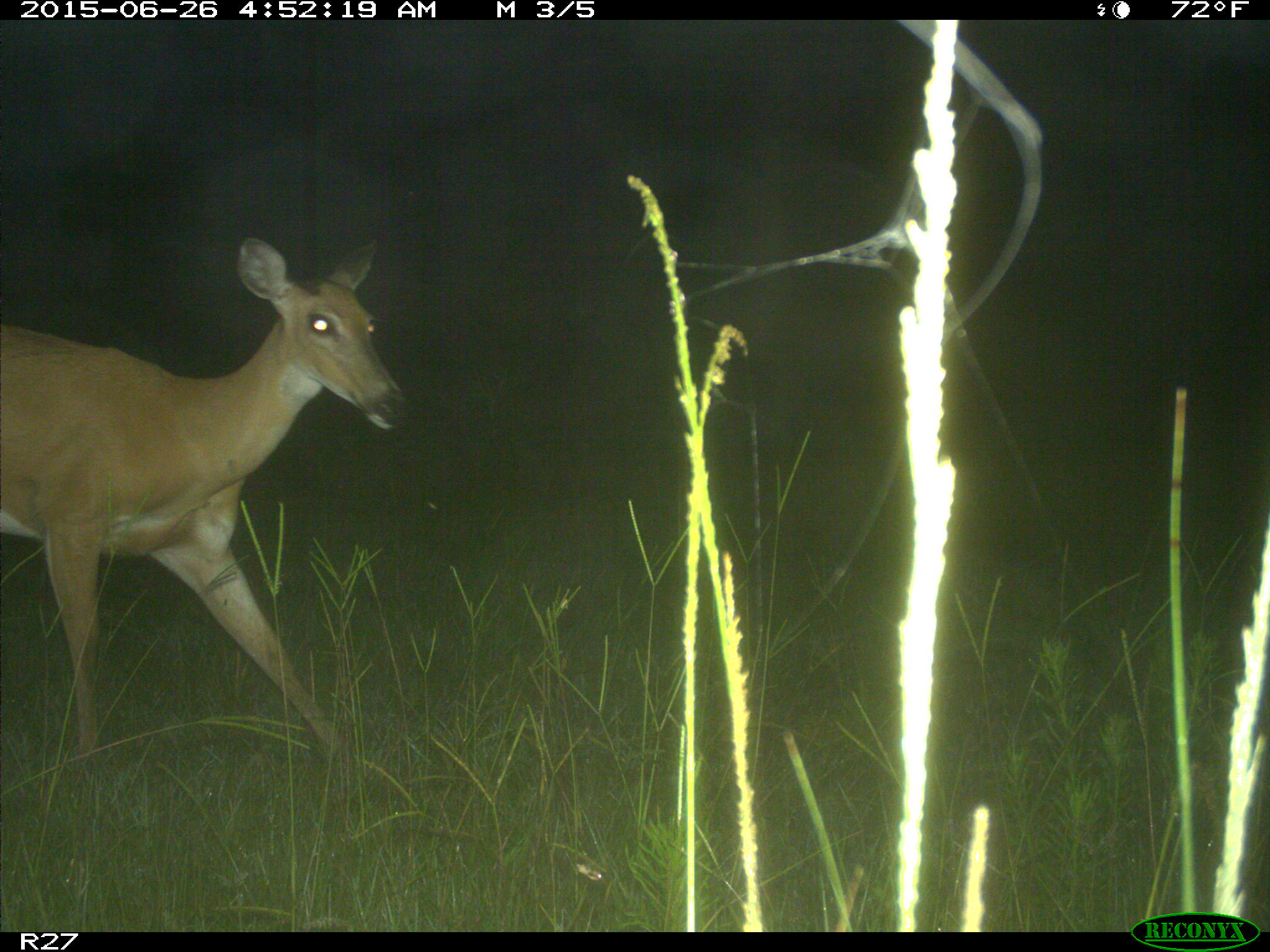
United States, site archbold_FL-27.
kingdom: Animalia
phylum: Chordata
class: Mammalia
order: Artiodactyla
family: Cervidae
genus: Odocoileus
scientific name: Odocoileus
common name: deer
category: unidentified deer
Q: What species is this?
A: Unidentified deer (deer) (Odocoileus).